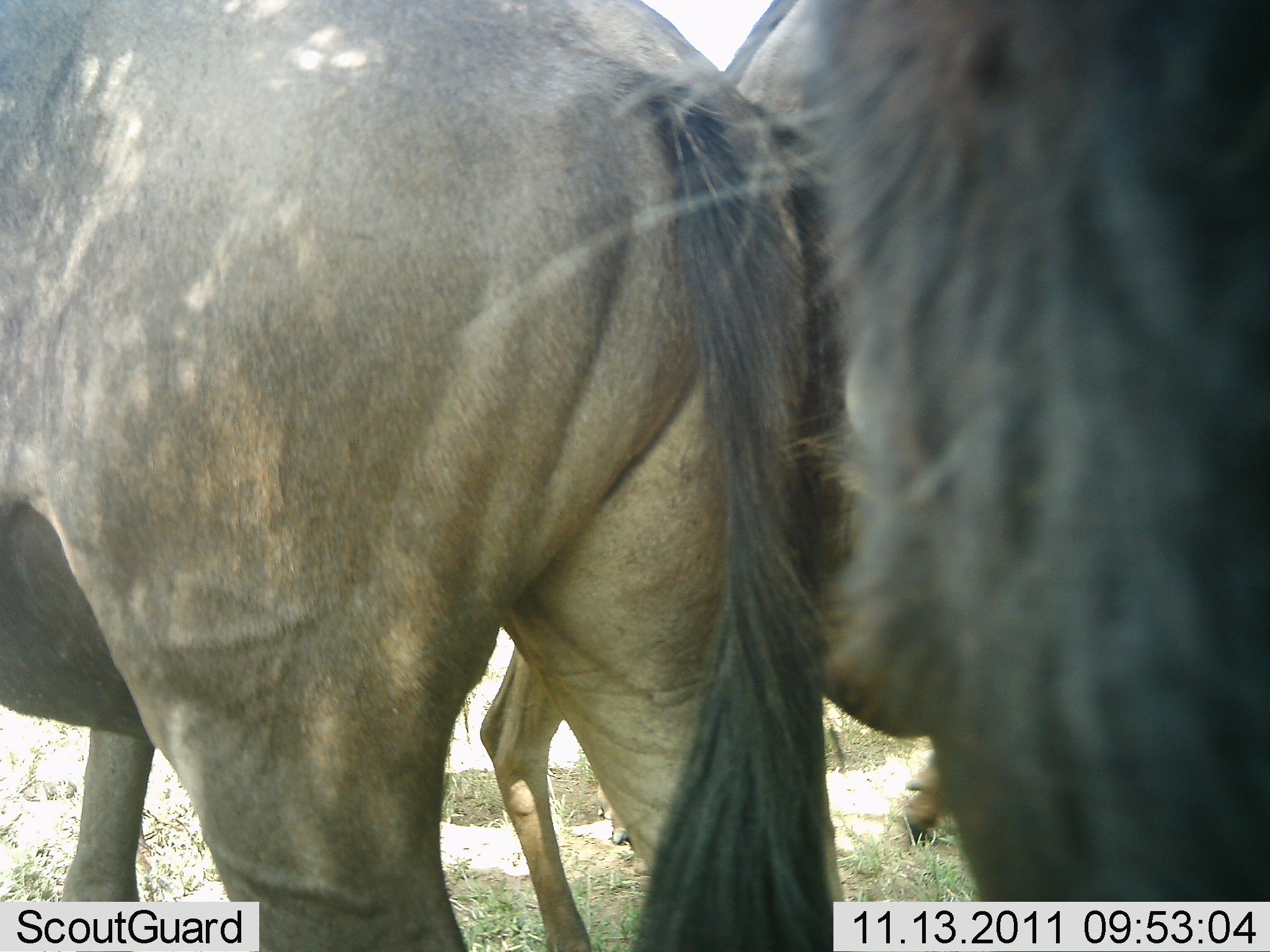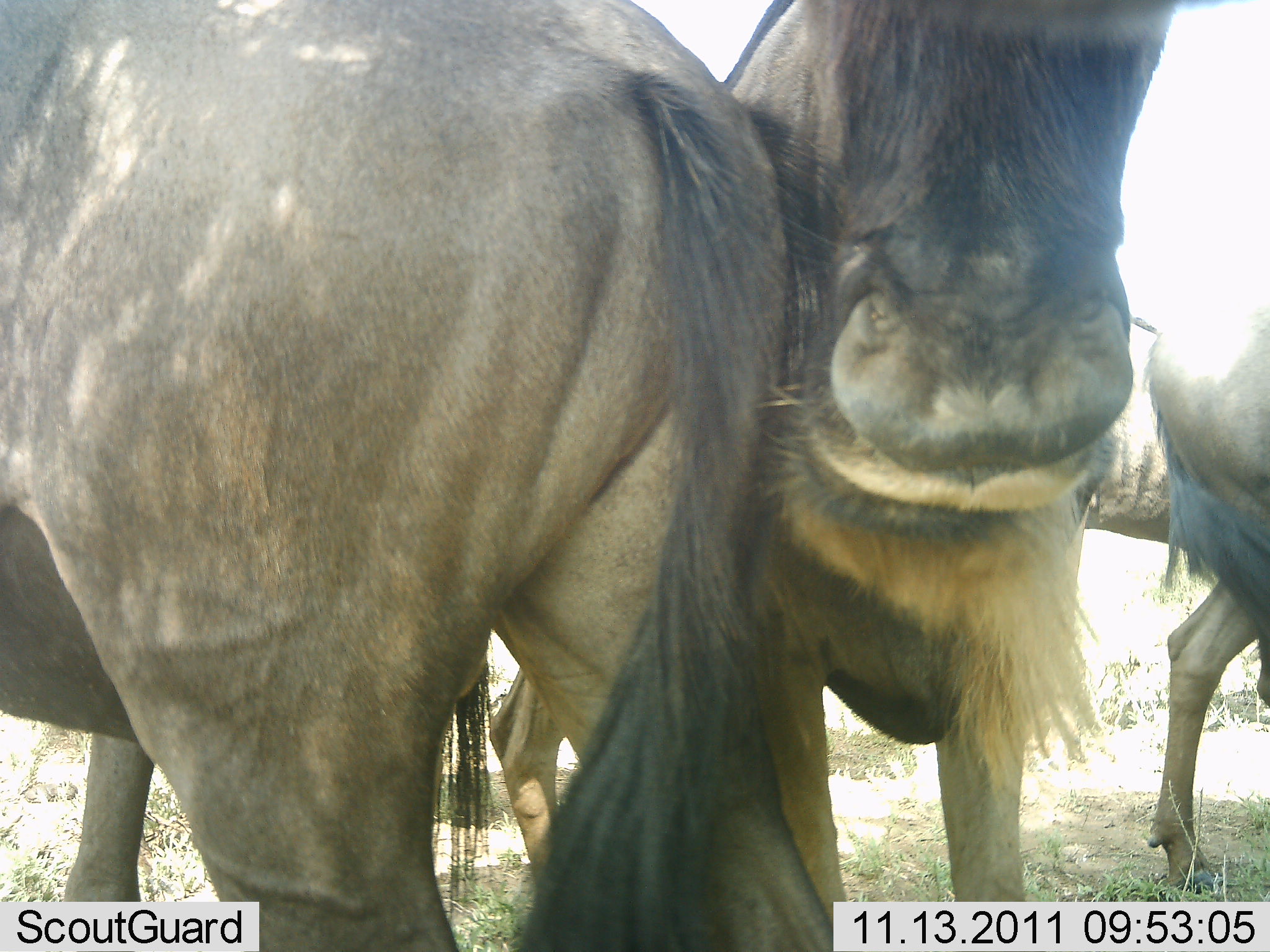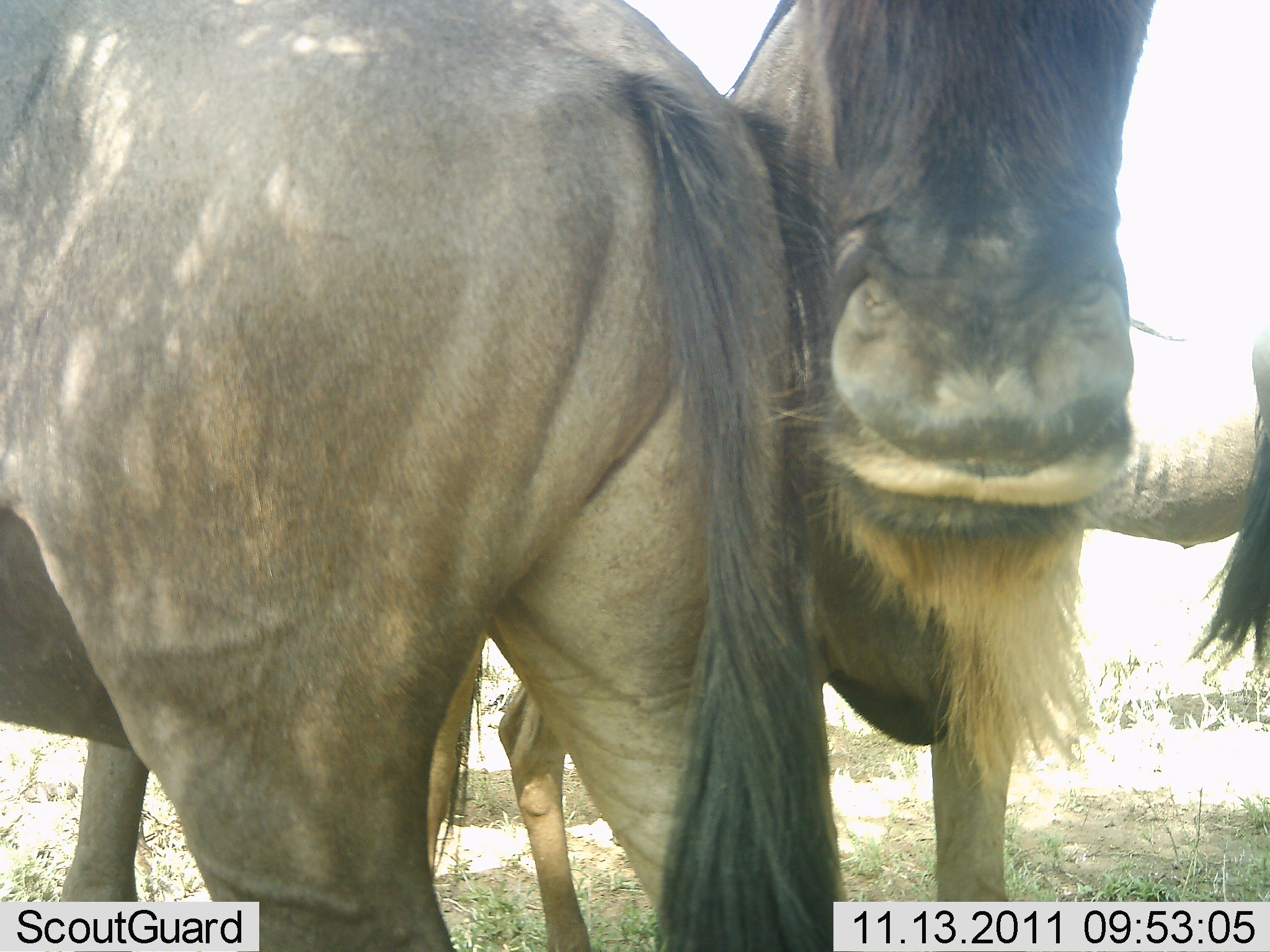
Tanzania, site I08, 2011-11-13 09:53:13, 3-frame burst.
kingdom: Animalia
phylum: Chordata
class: Mammalia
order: Artiodactyla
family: Bovidae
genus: Connochaetes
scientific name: Connochaetes taurinus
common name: blue wildebeest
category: wildebeest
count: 4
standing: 69%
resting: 8%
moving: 31%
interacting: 31%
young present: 0%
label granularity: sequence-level